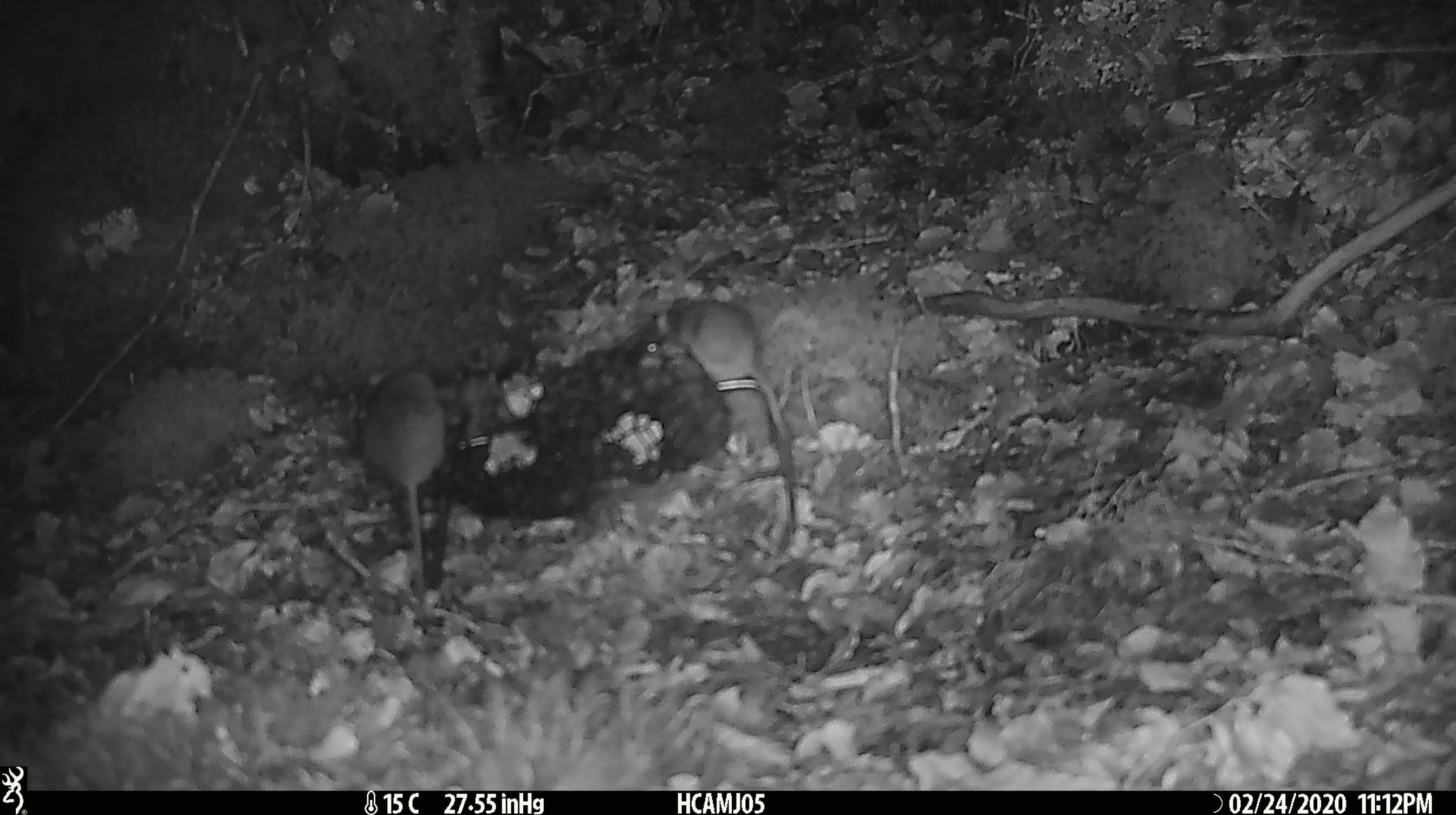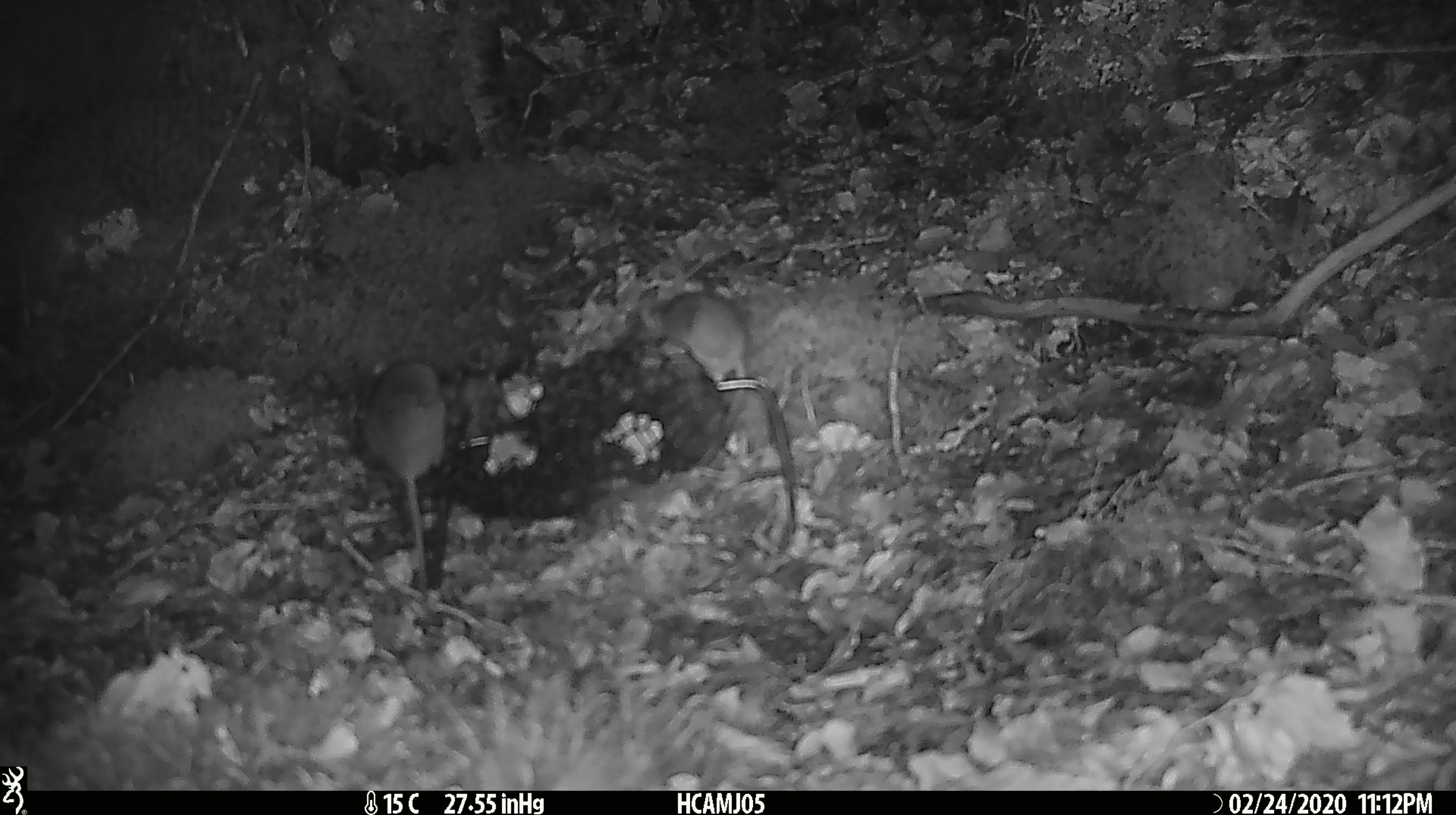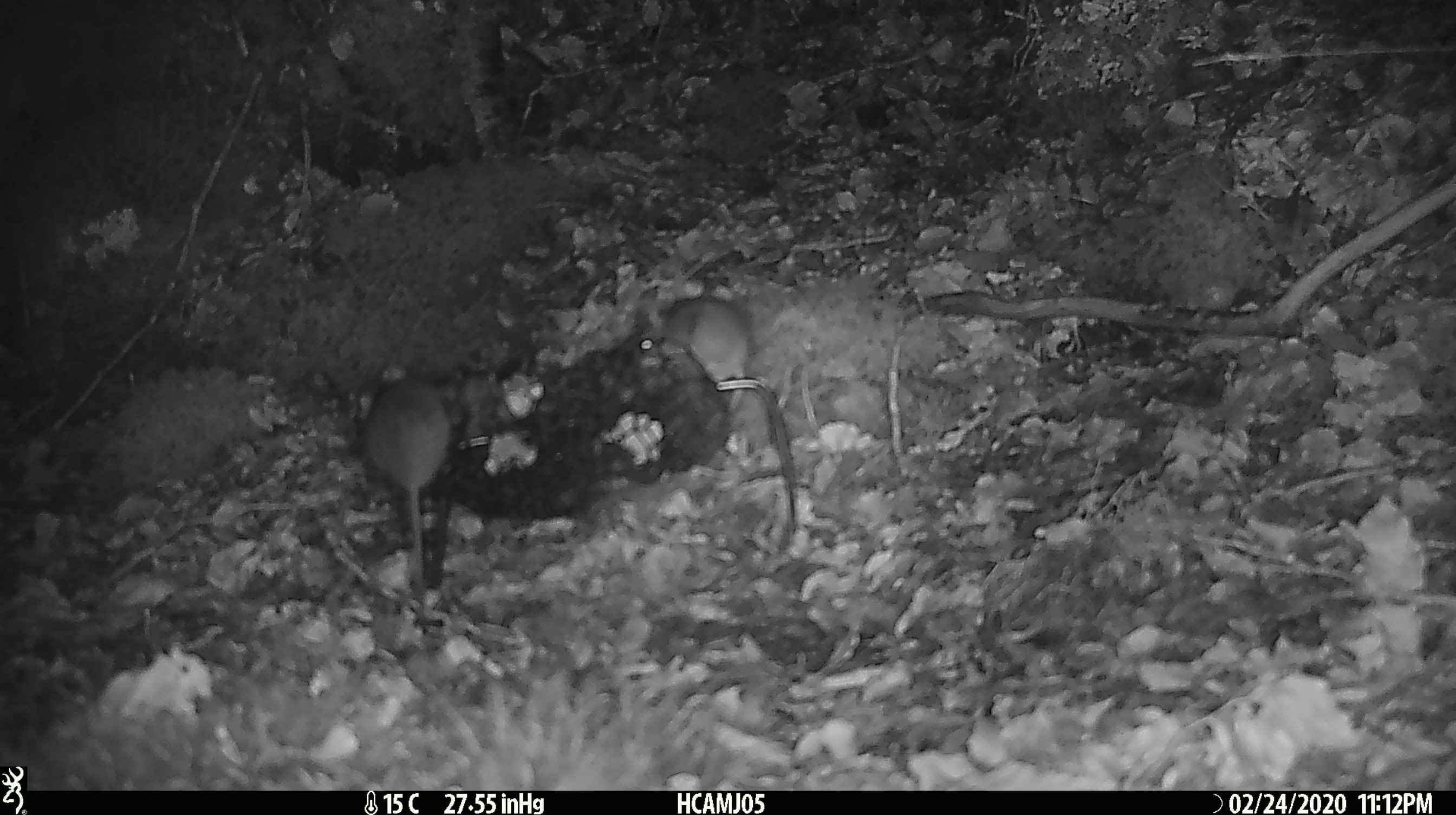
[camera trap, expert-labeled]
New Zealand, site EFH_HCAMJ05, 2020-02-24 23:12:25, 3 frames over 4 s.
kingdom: Animalia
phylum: Chordata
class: Mammalia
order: Rodentia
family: Muridae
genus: Mus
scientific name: Mus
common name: mouse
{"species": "mouse (Mus)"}